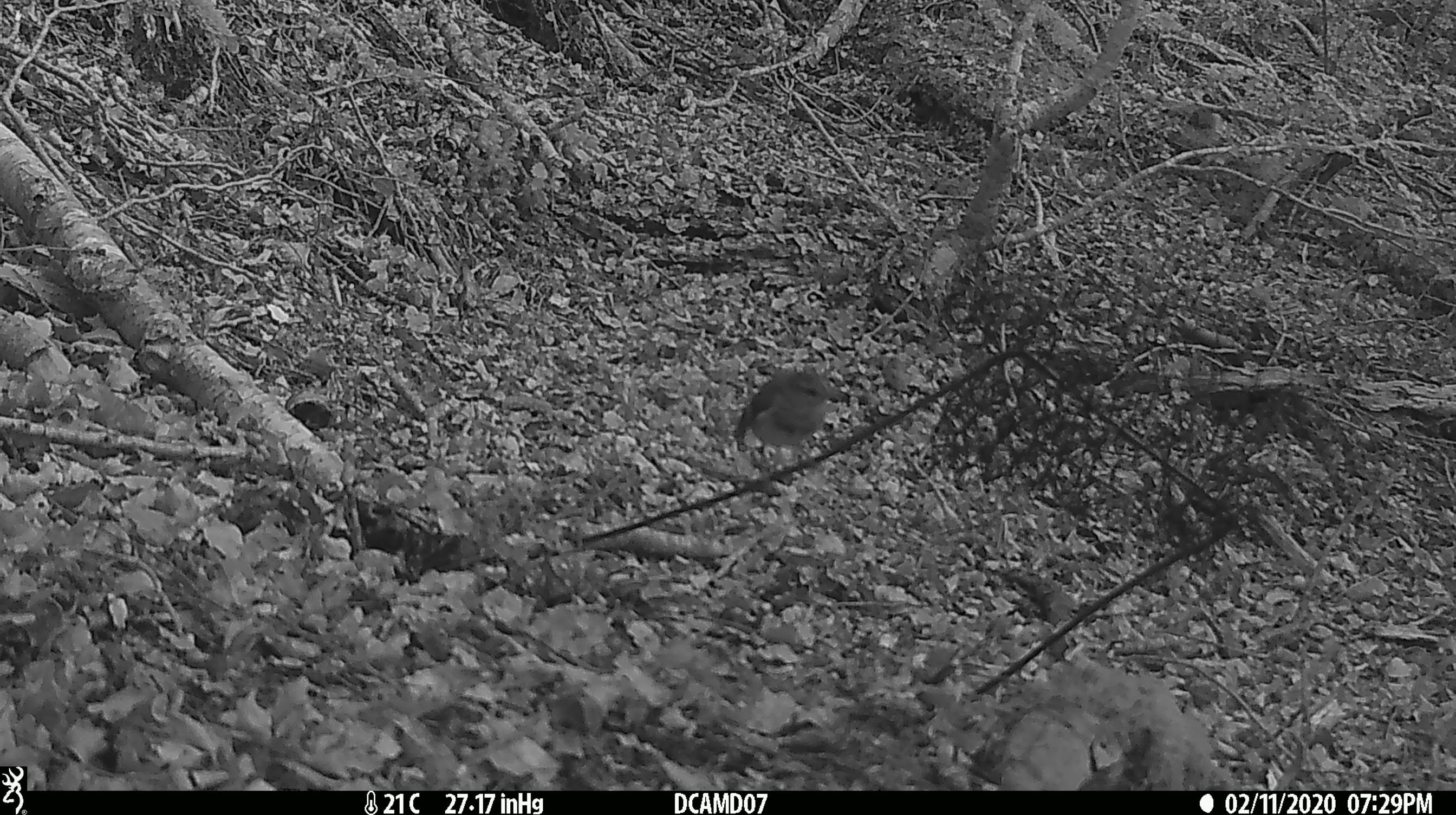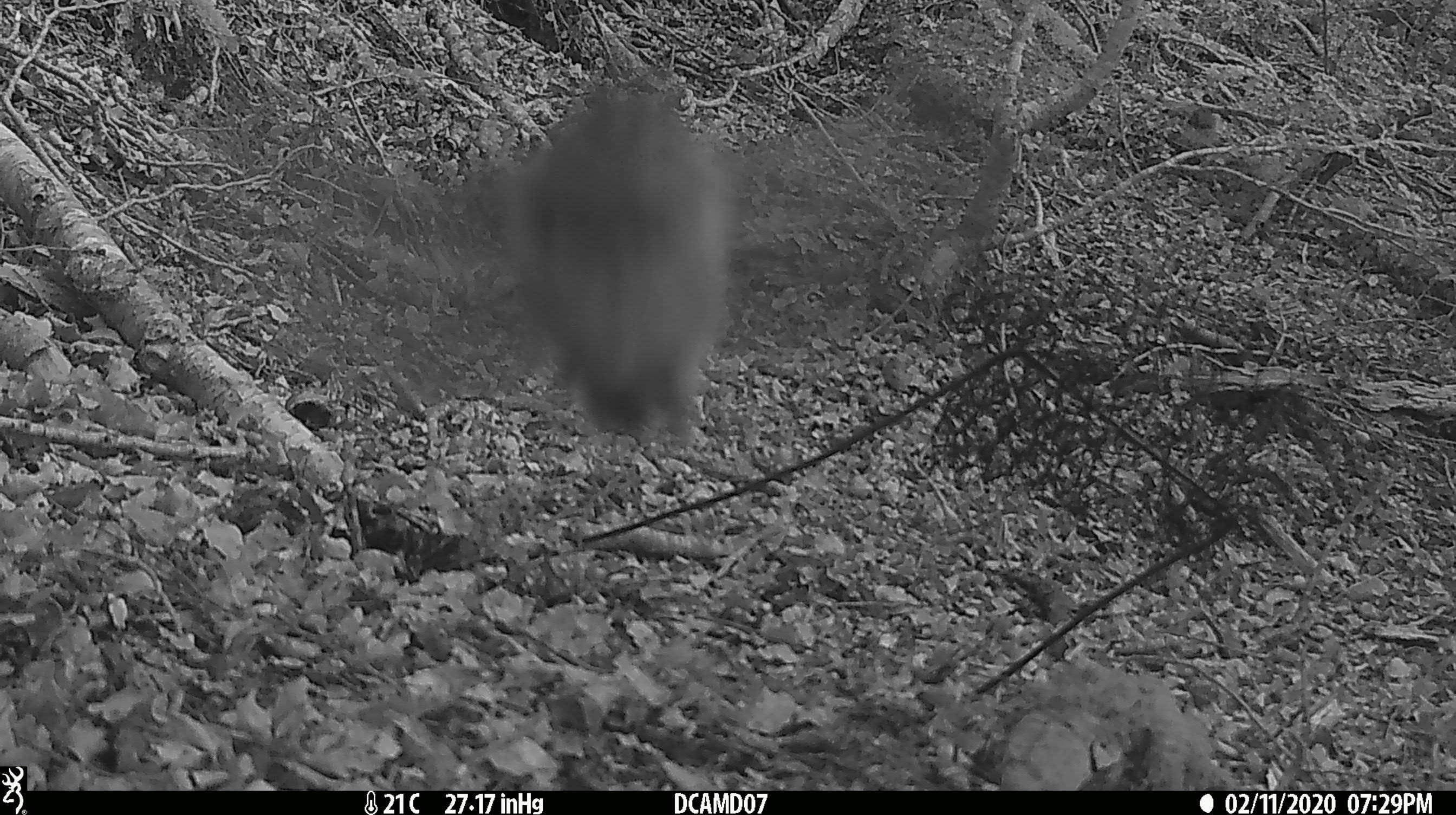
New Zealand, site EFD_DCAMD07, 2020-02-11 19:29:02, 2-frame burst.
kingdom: Animalia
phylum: Chordata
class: Aves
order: Passeriformes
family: Acanthisittidae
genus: Acanthisitta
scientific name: Acanthisitta chloris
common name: rifleman